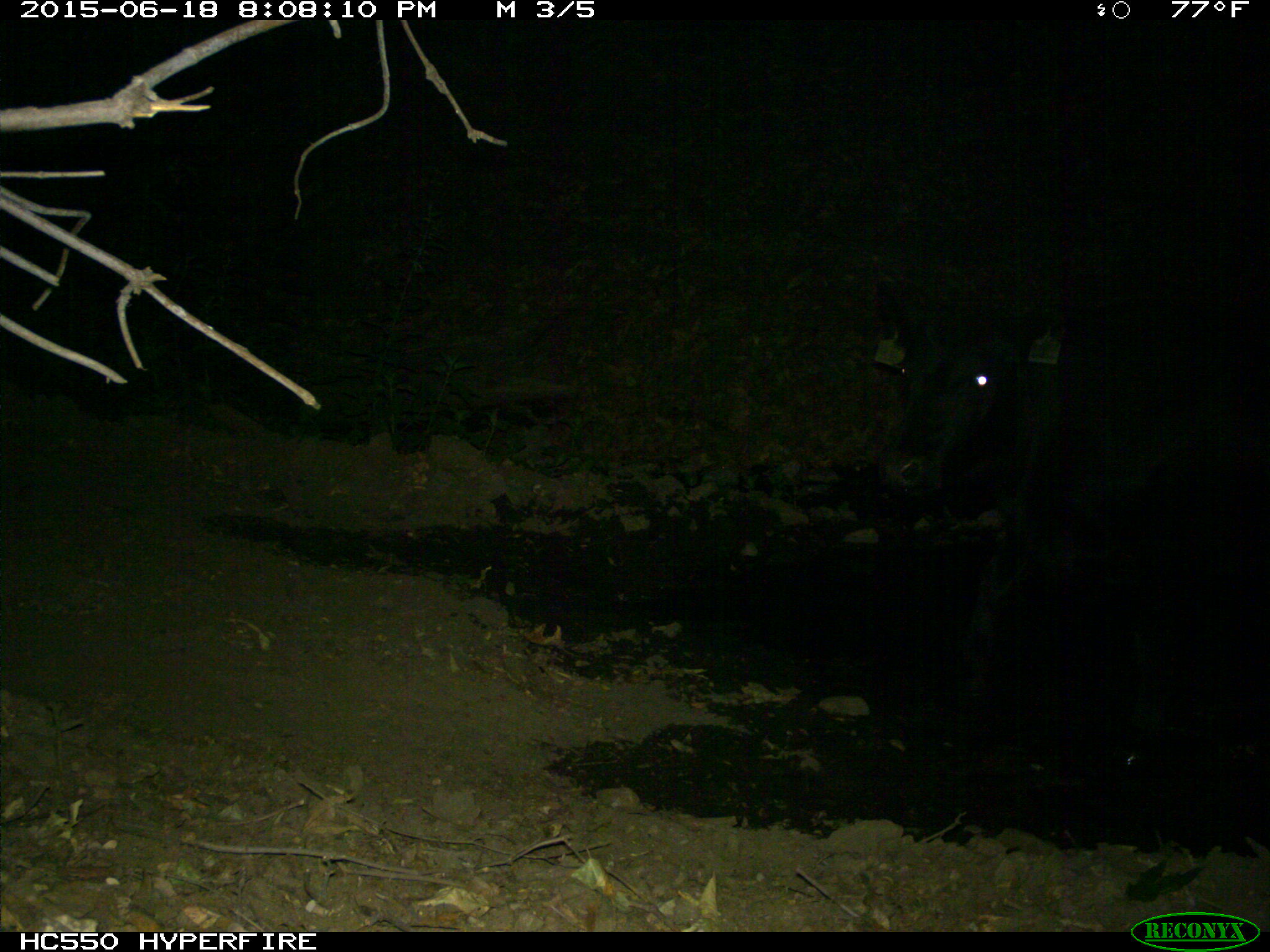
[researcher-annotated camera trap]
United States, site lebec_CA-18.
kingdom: Animalia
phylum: Chordata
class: Mammalia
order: Artiodactyla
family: Bovidae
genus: Bos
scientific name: Bos taurus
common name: domestic cow